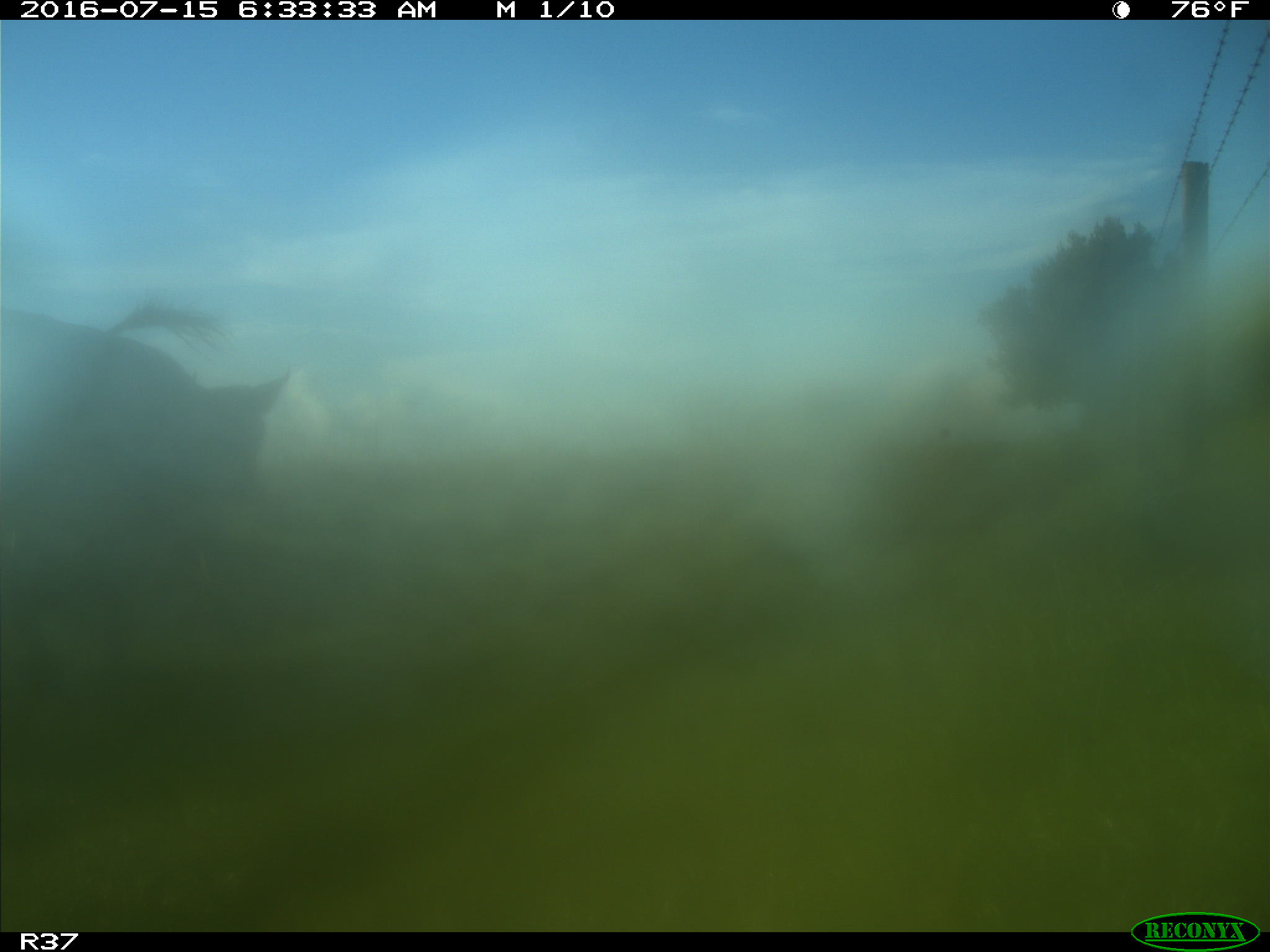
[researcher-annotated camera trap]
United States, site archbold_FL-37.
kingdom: Animalia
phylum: Chordata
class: Mammalia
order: Artiodactyla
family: Bovidae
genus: Bos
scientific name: Bos taurus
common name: domestic cow